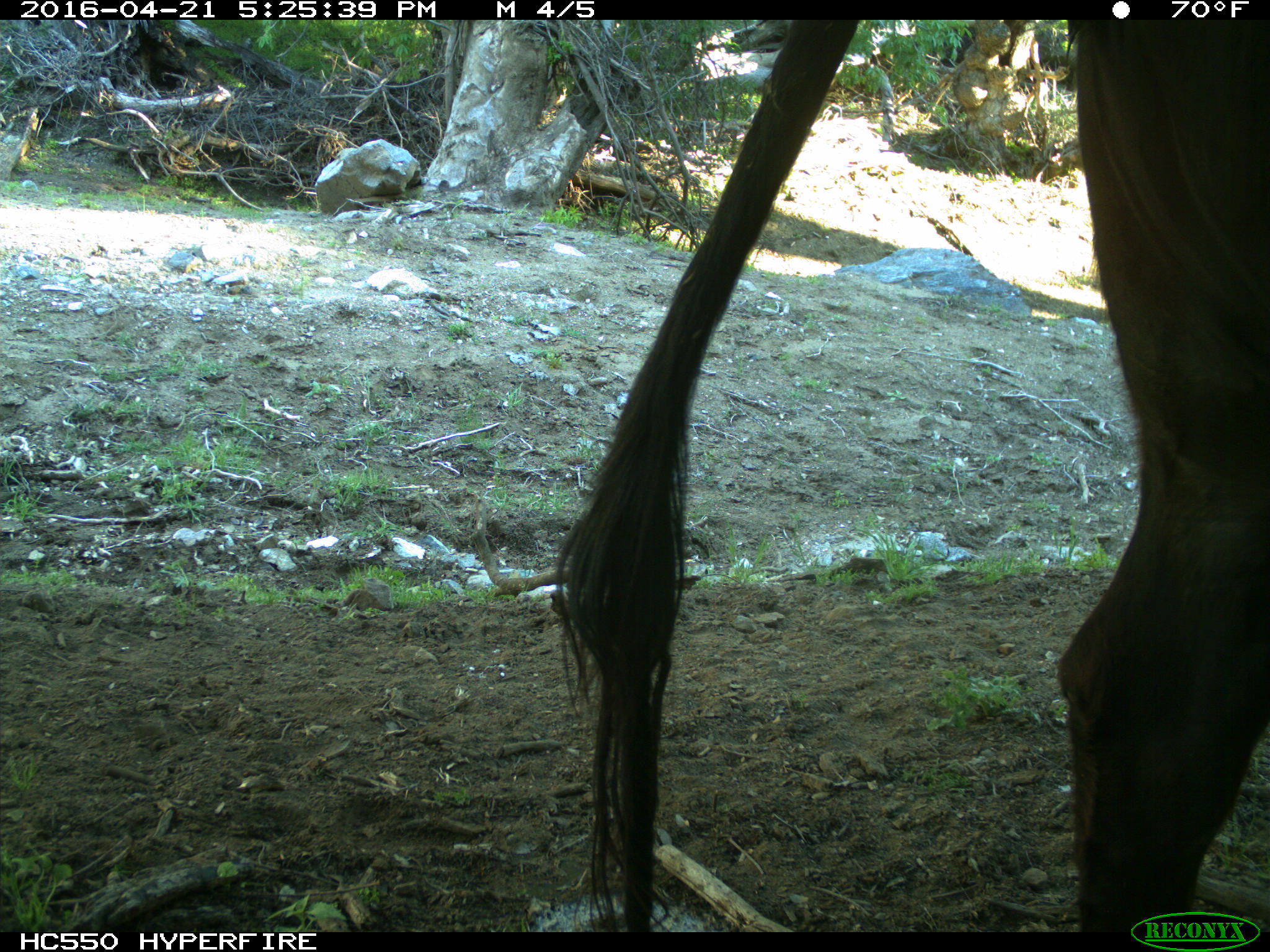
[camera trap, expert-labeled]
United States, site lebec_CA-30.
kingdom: Animalia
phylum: Chordata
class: Mammalia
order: Artiodactyla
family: Bovidae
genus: Bos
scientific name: Bos taurus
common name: domestic cow